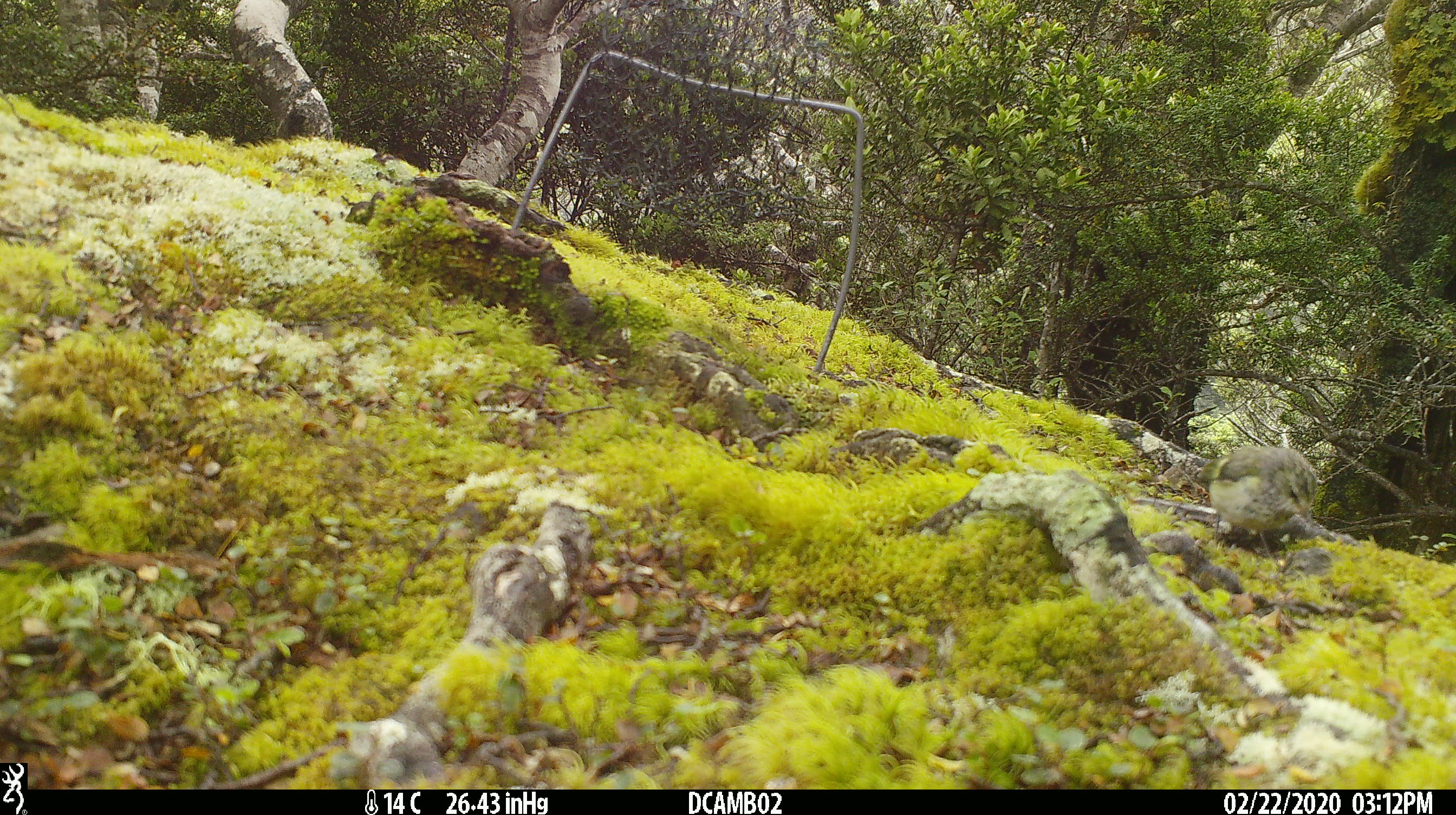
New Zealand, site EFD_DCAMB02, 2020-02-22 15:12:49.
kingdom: Animalia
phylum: Chordata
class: Aves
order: Passeriformes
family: Acanthisittidae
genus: Acanthisitta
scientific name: Acanthisitta chloris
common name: rifleman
Rifleman (Acanthisitta chloris).